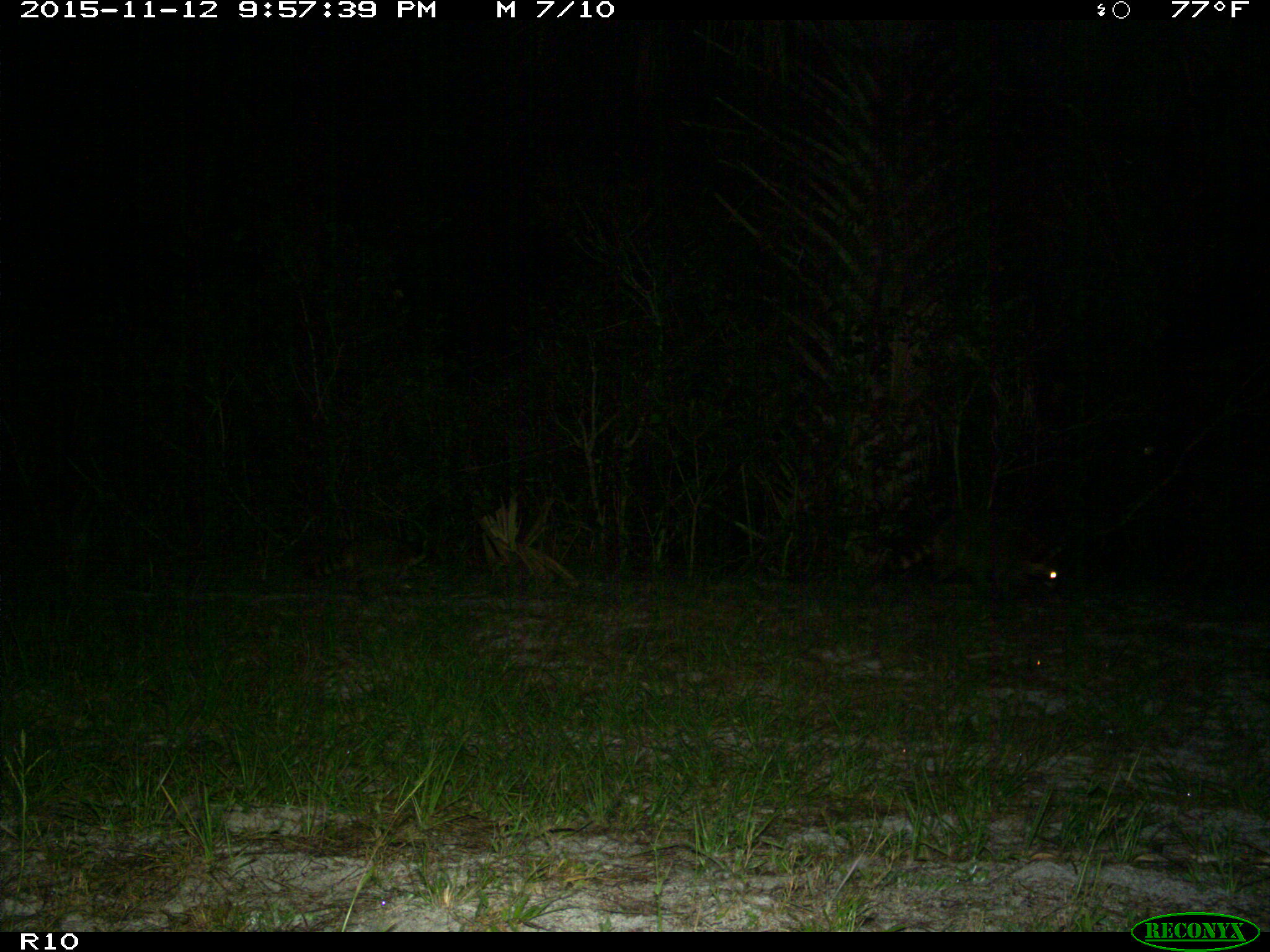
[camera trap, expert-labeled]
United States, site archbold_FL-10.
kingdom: Animalia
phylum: Chordata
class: Mammalia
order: Carnivora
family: Procyonidae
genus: Procyon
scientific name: Procyon lotor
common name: common raccoon